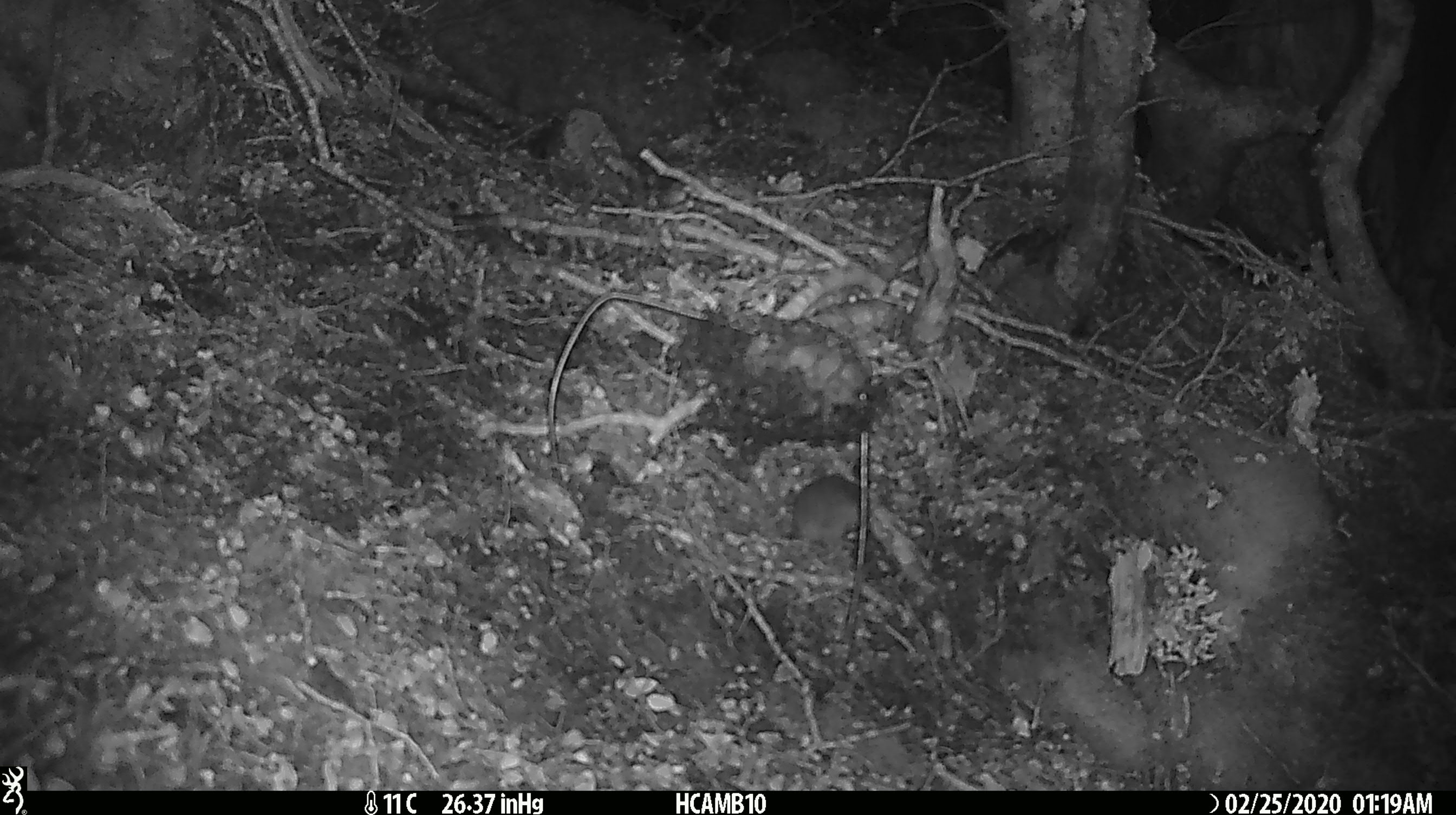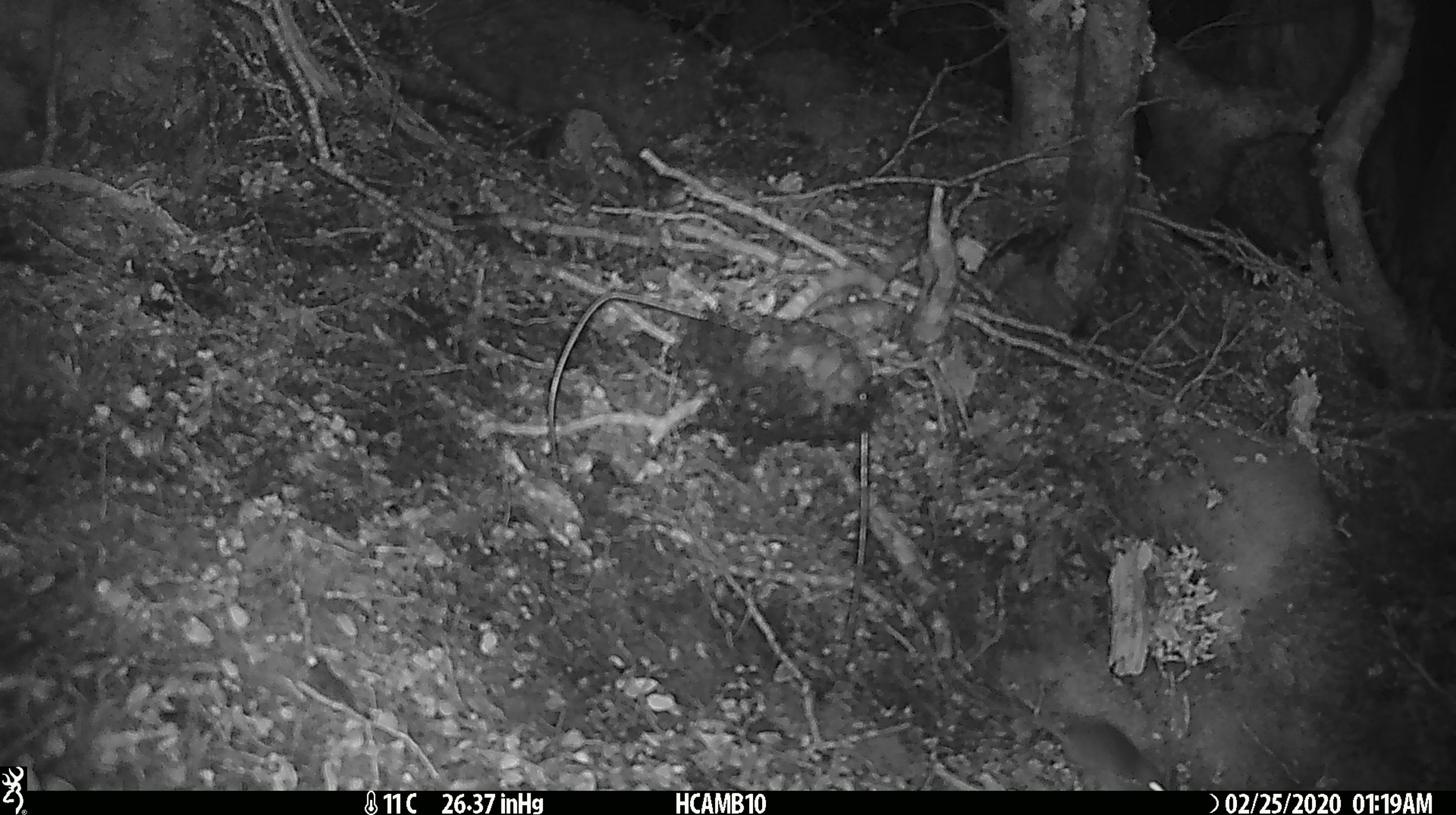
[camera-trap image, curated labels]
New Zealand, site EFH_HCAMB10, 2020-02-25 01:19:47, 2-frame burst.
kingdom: Animalia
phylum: Chordata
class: Mammalia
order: Rodentia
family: Muridae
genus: Mus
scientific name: Mus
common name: mouse